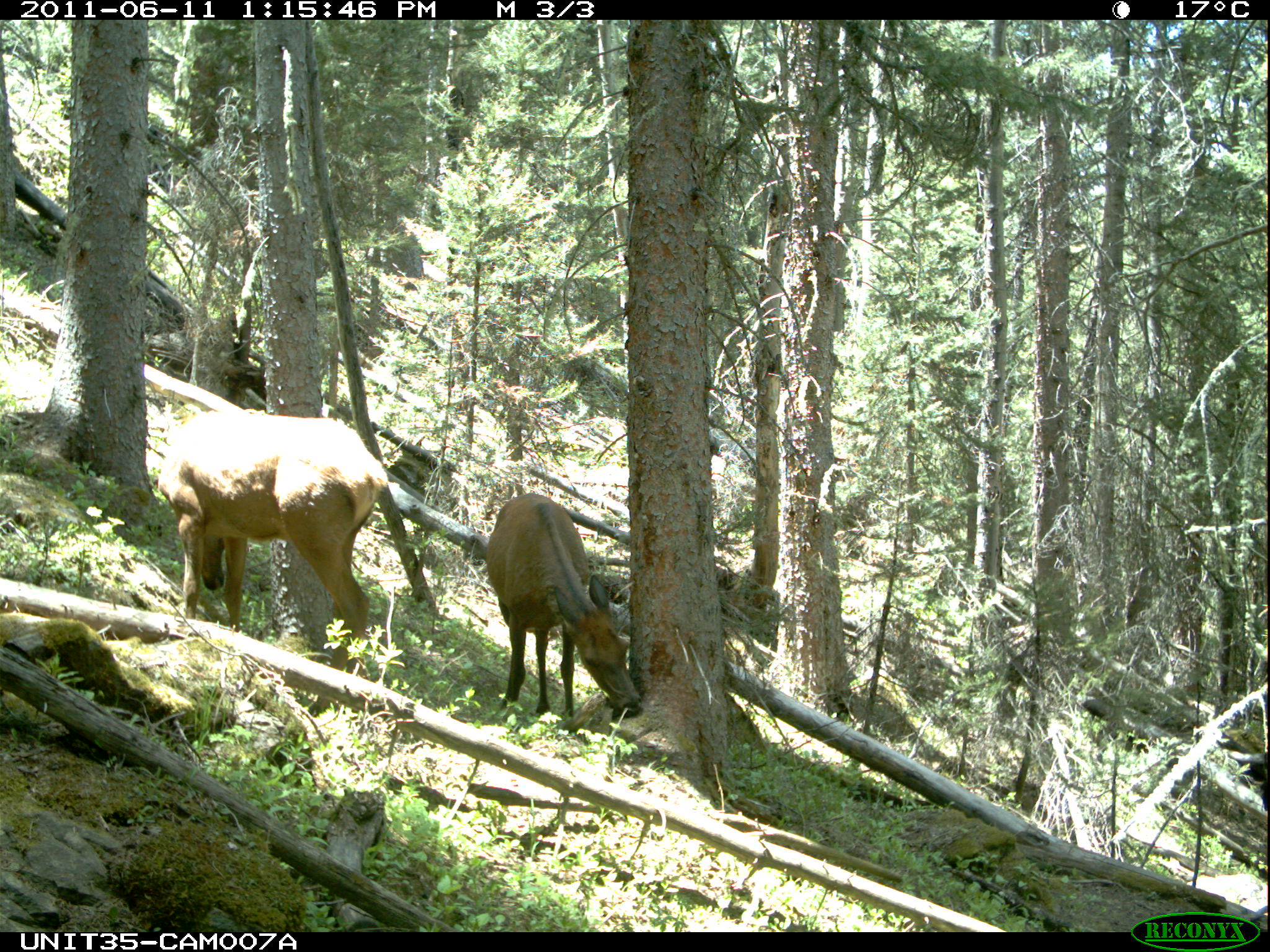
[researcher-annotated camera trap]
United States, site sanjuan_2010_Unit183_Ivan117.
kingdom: Animalia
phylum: Chordata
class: Mammalia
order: Artiodactyla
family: Cervidae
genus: Cervus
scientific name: Cervus elaphus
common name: red deer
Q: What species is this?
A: Cervus elaphus (red deer).